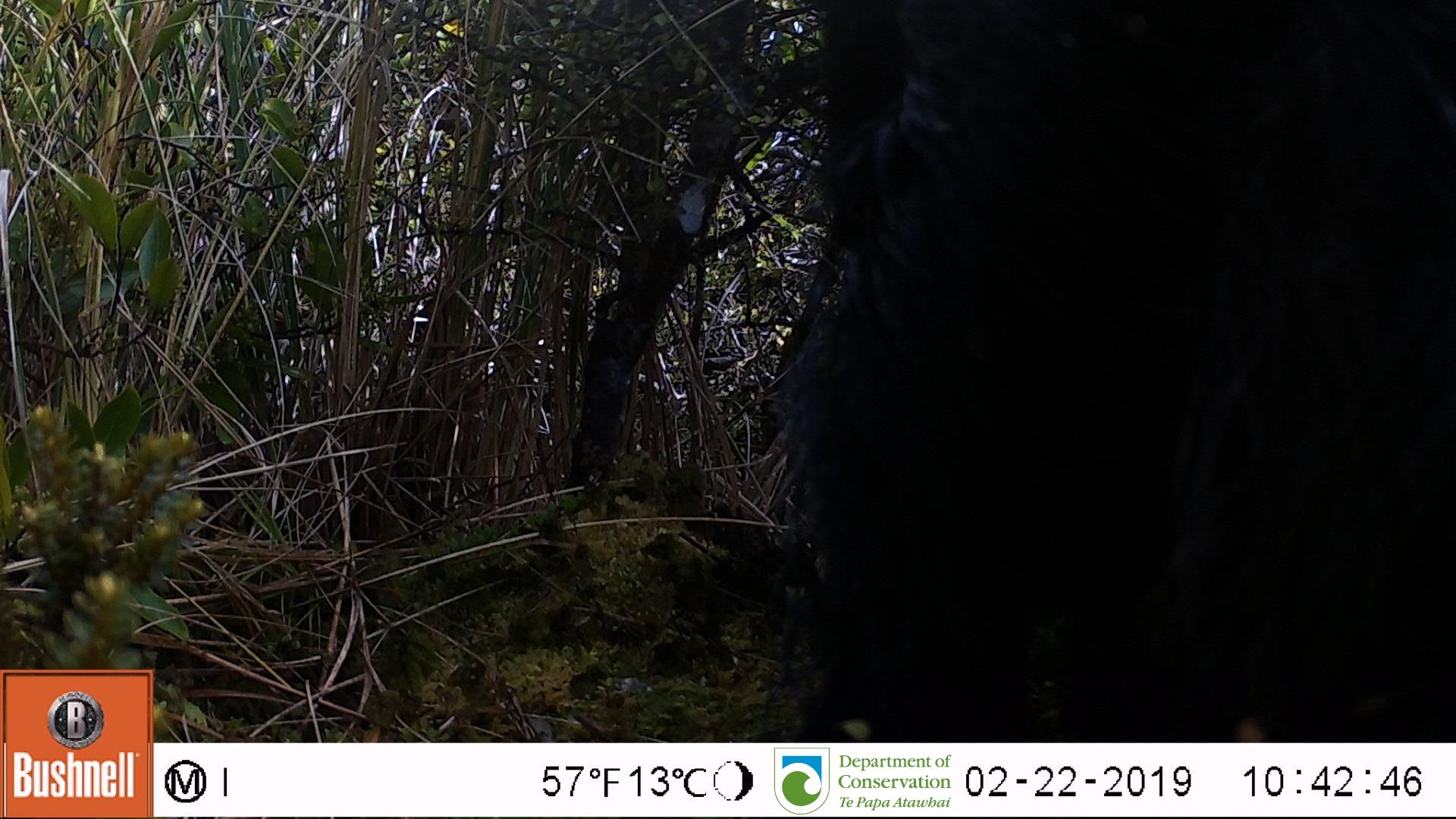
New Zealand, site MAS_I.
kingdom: Animalia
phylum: Chordata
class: Mammalia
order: Artiodactyla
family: Suidae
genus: Sus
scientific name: Sus scrofa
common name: pig